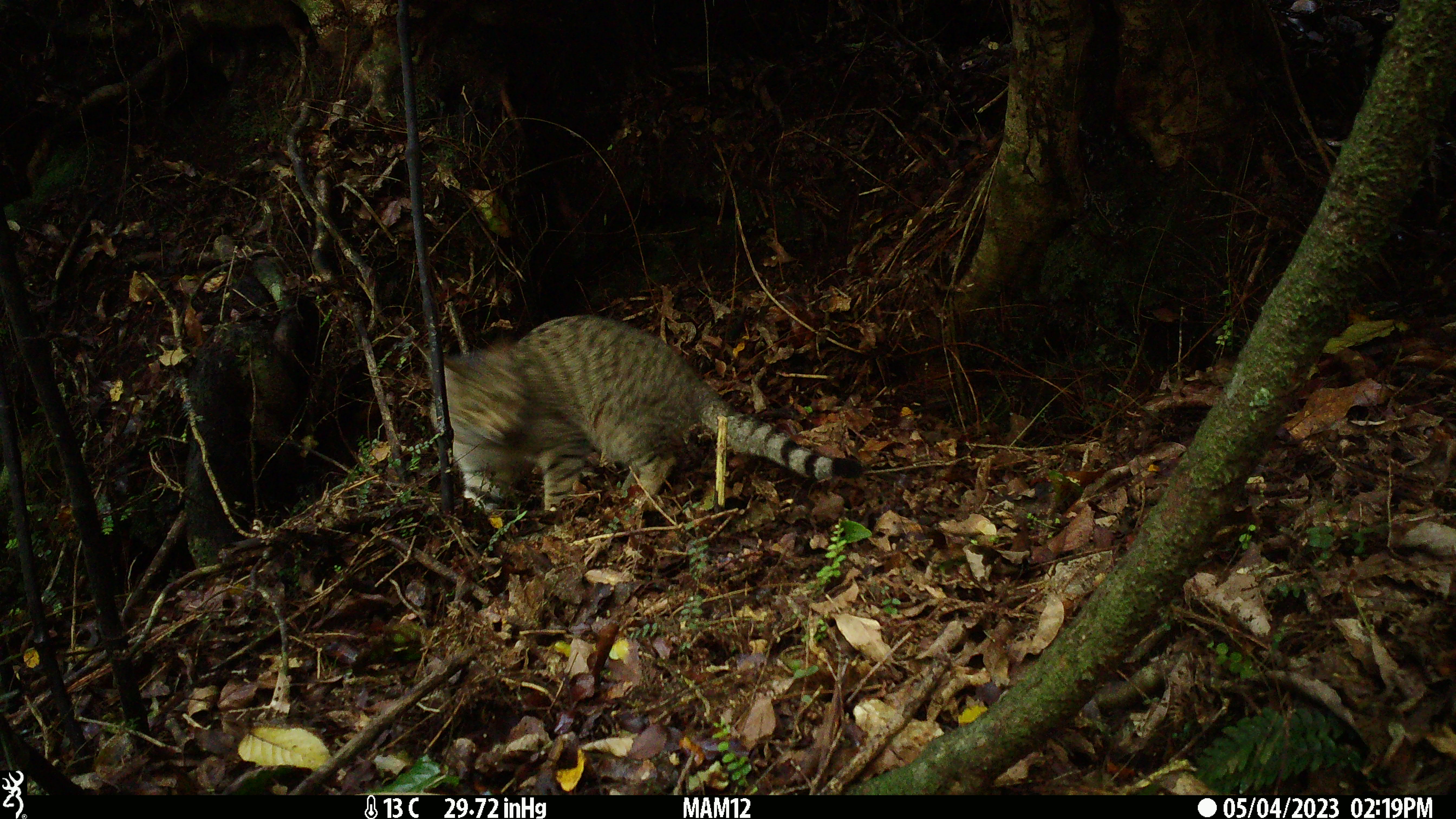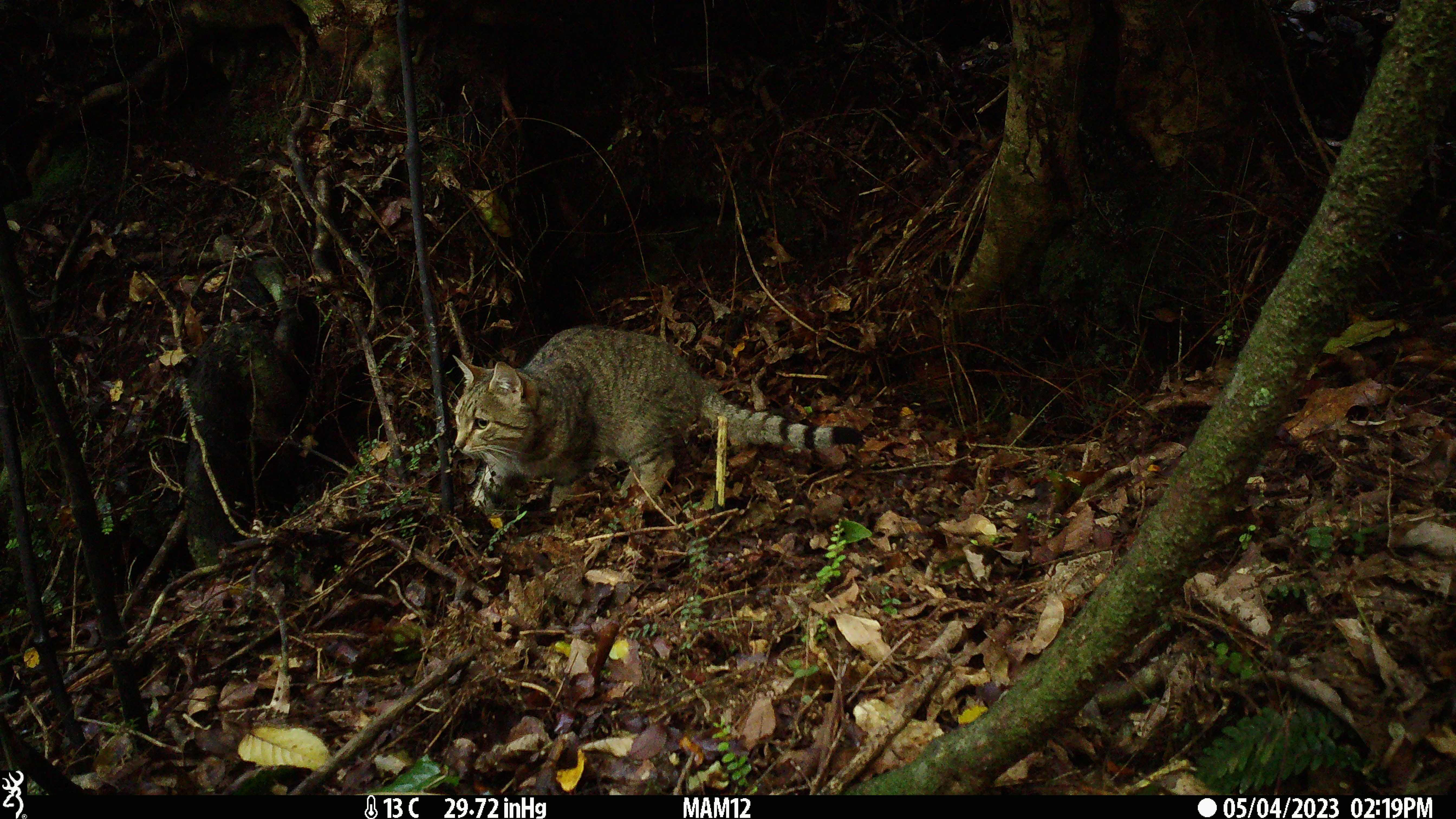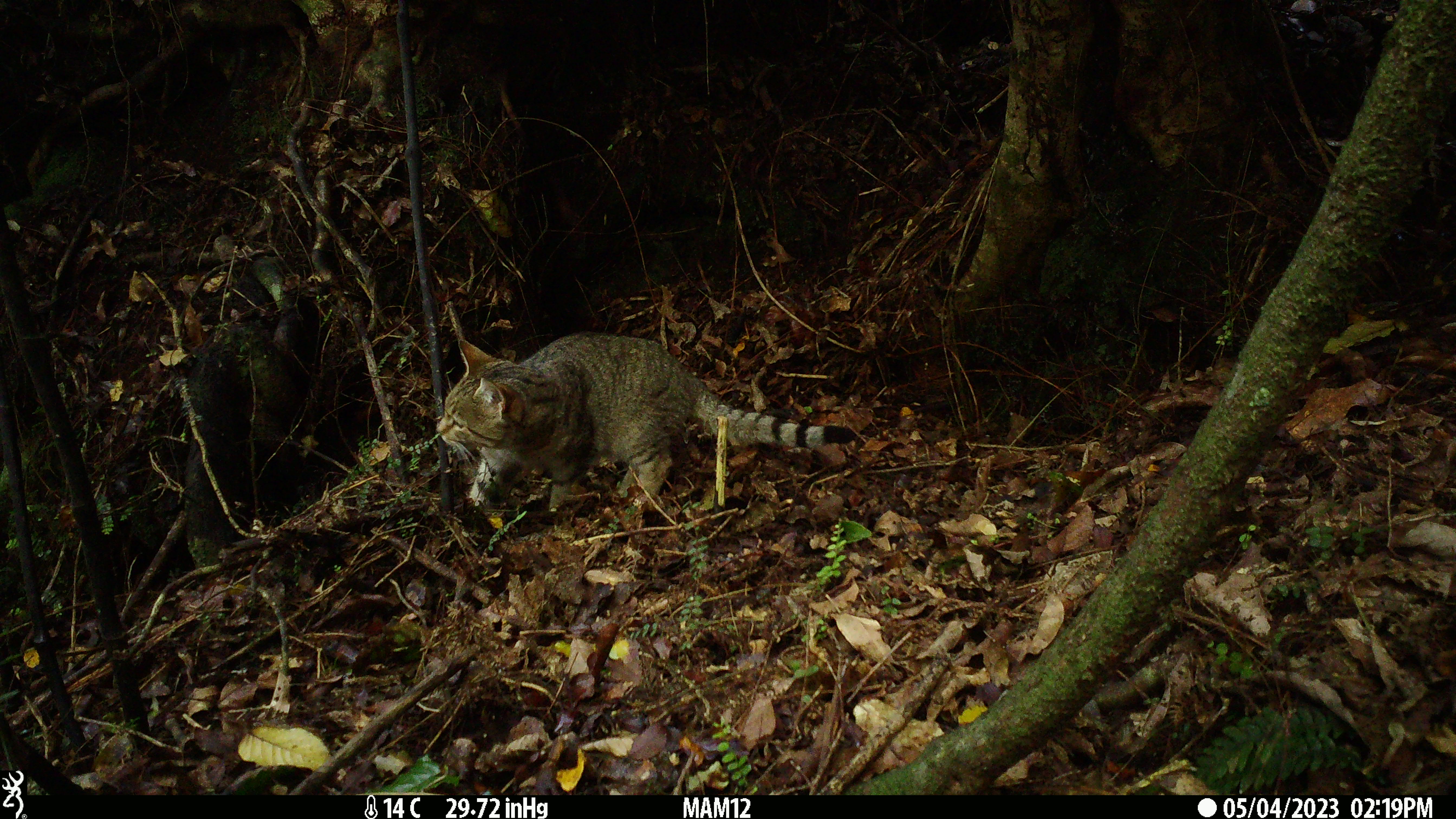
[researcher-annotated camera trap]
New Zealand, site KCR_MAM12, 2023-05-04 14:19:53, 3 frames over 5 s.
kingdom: Animalia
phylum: Chordata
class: Mammalia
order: Carnivora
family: Felidae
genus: Felis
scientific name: Felis catus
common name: domestic cat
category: cat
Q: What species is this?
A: Cat (domestic cat) (Felis catus).